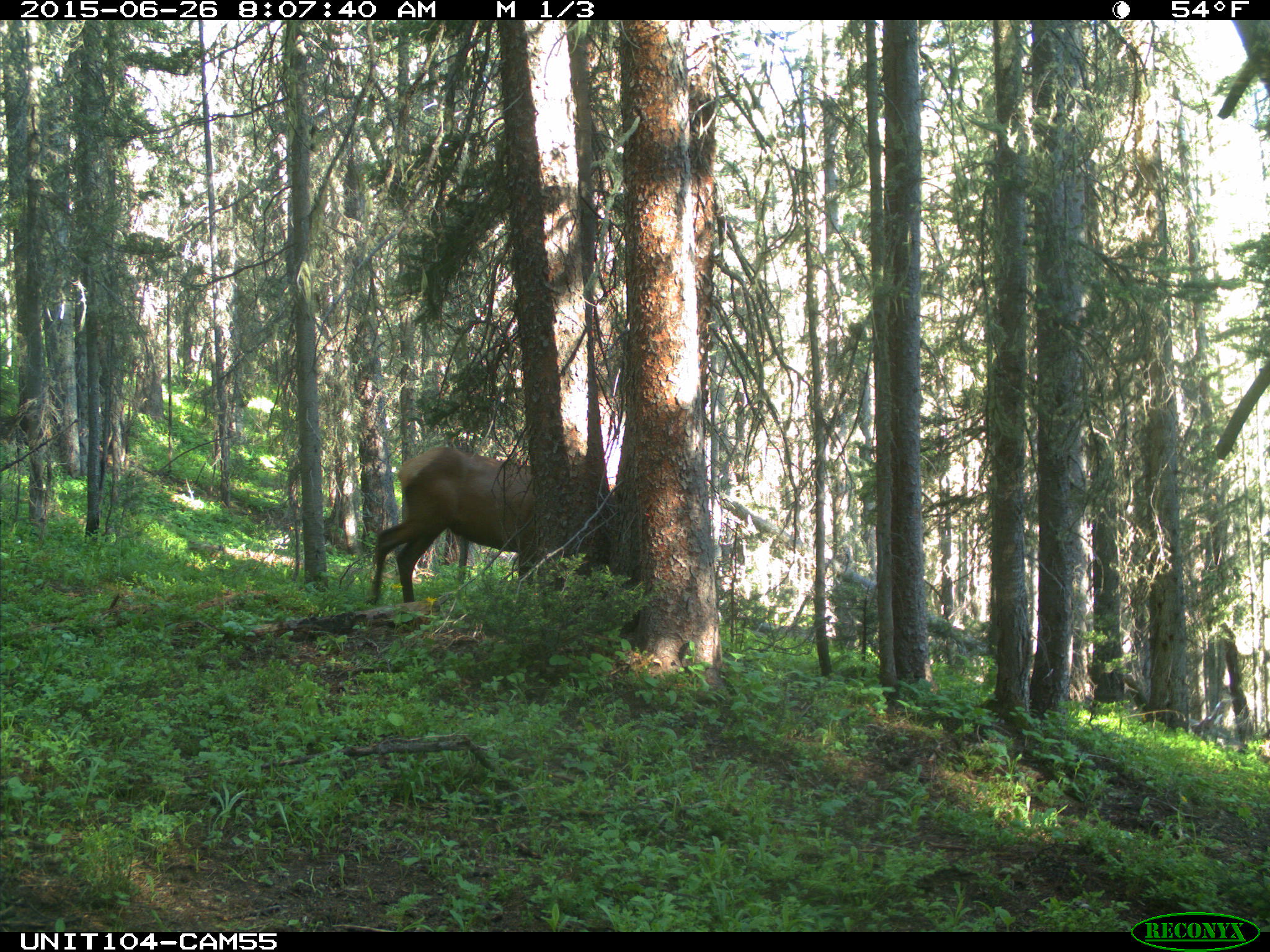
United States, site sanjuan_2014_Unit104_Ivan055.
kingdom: Animalia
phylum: Chordata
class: Mammalia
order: Artiodactyla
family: Cervidae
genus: Cervus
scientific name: Cervus elaphus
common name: red deer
Cervus elaphus (red deer).